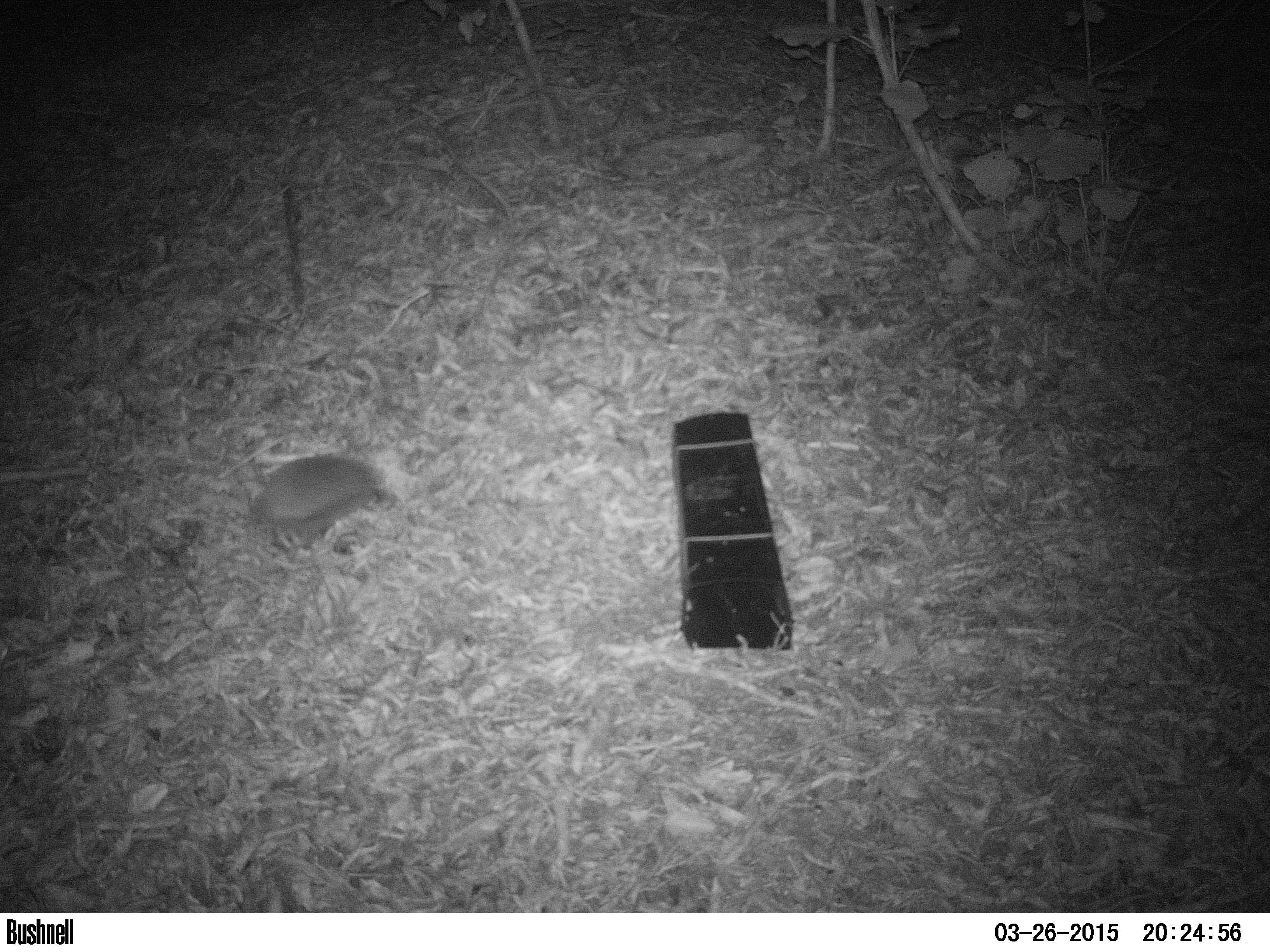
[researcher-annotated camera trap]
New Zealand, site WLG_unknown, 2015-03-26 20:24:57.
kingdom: Animalia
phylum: Chordata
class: Mammalia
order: Eulipotyphla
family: Erinaceidae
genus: Erinaceus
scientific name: Erinaceus europaeus europaeus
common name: european hedgehog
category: hedgehog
Hedgehog (european hedgehog) (Erinaceus europaeus europaeus).